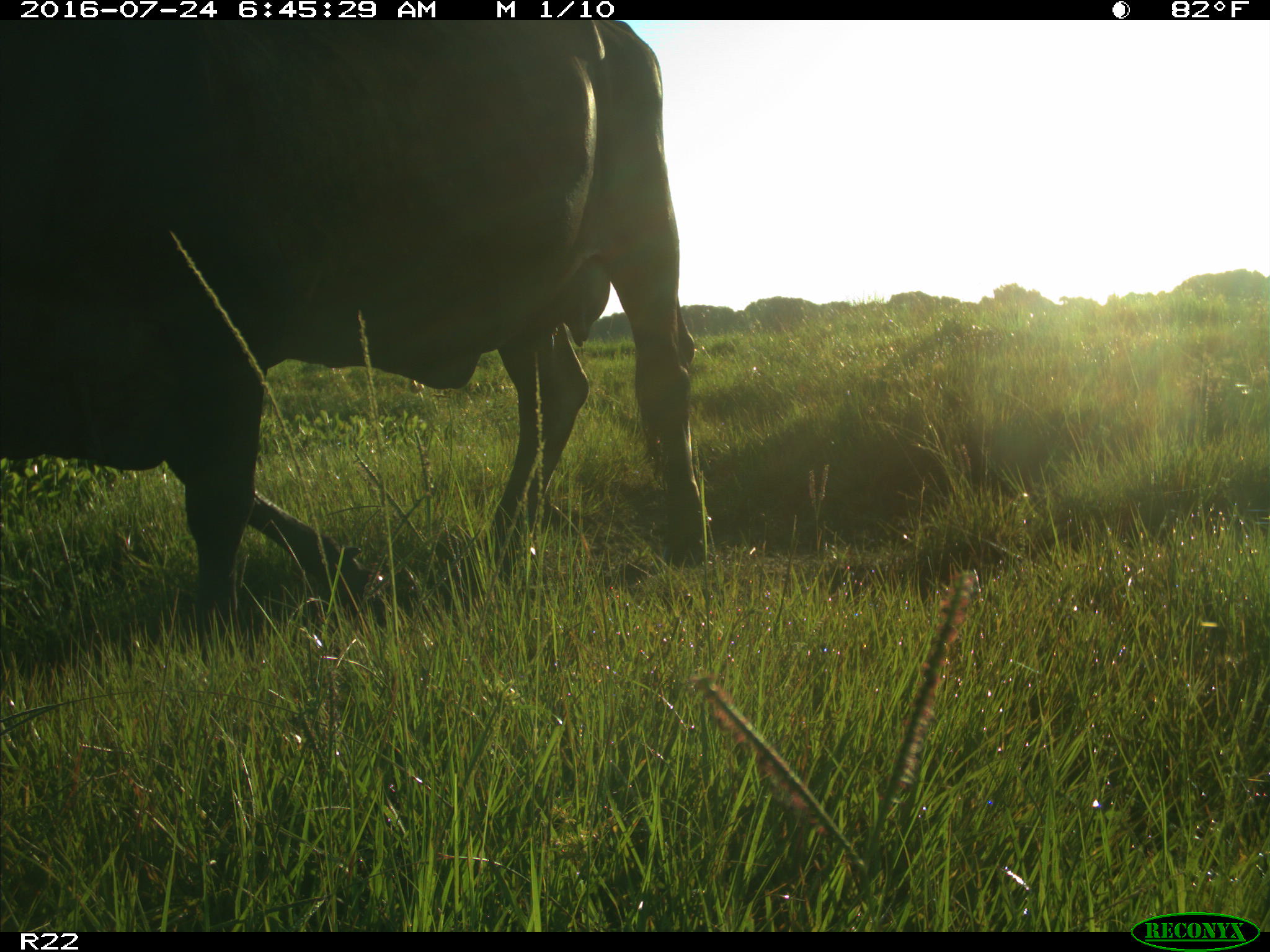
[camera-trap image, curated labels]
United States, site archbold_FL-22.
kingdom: Animalia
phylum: Chordata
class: Mammalia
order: Artiodactyla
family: Bovidae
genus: Bos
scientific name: Bos taurus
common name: domestic cow